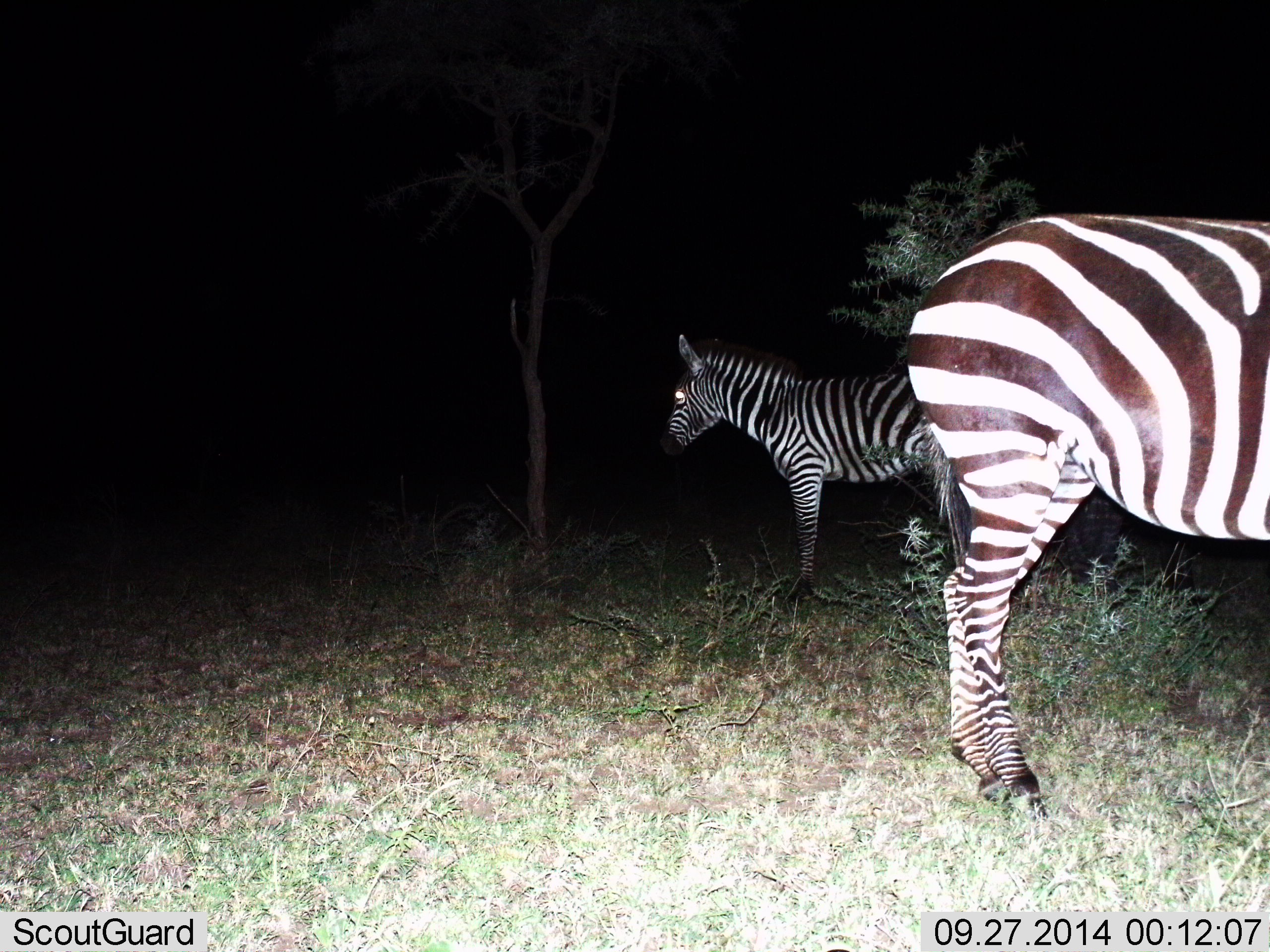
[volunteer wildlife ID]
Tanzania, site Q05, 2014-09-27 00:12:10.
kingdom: Animalia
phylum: Chordata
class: Mammalia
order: Perissodactyla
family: Equidae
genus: Equus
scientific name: Equus quagga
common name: plains zebra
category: zebra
Zebra (plains zebra) (Equus quagga), count 2. Behavior (volunteer vote fractions): standing 100%, resting 0%, moving 0%, interacting 0%. Young present (vote fraction): 10%. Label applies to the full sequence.